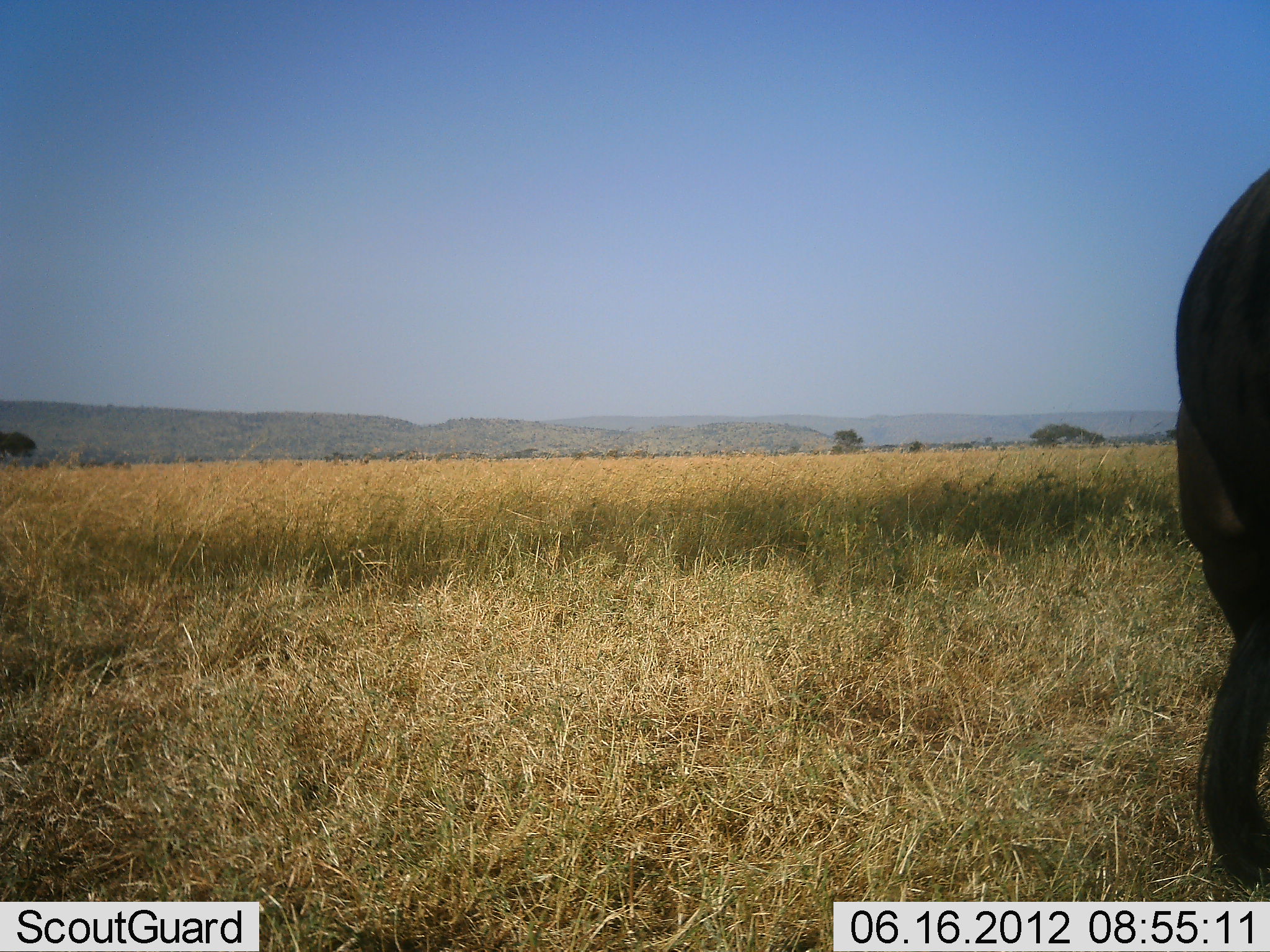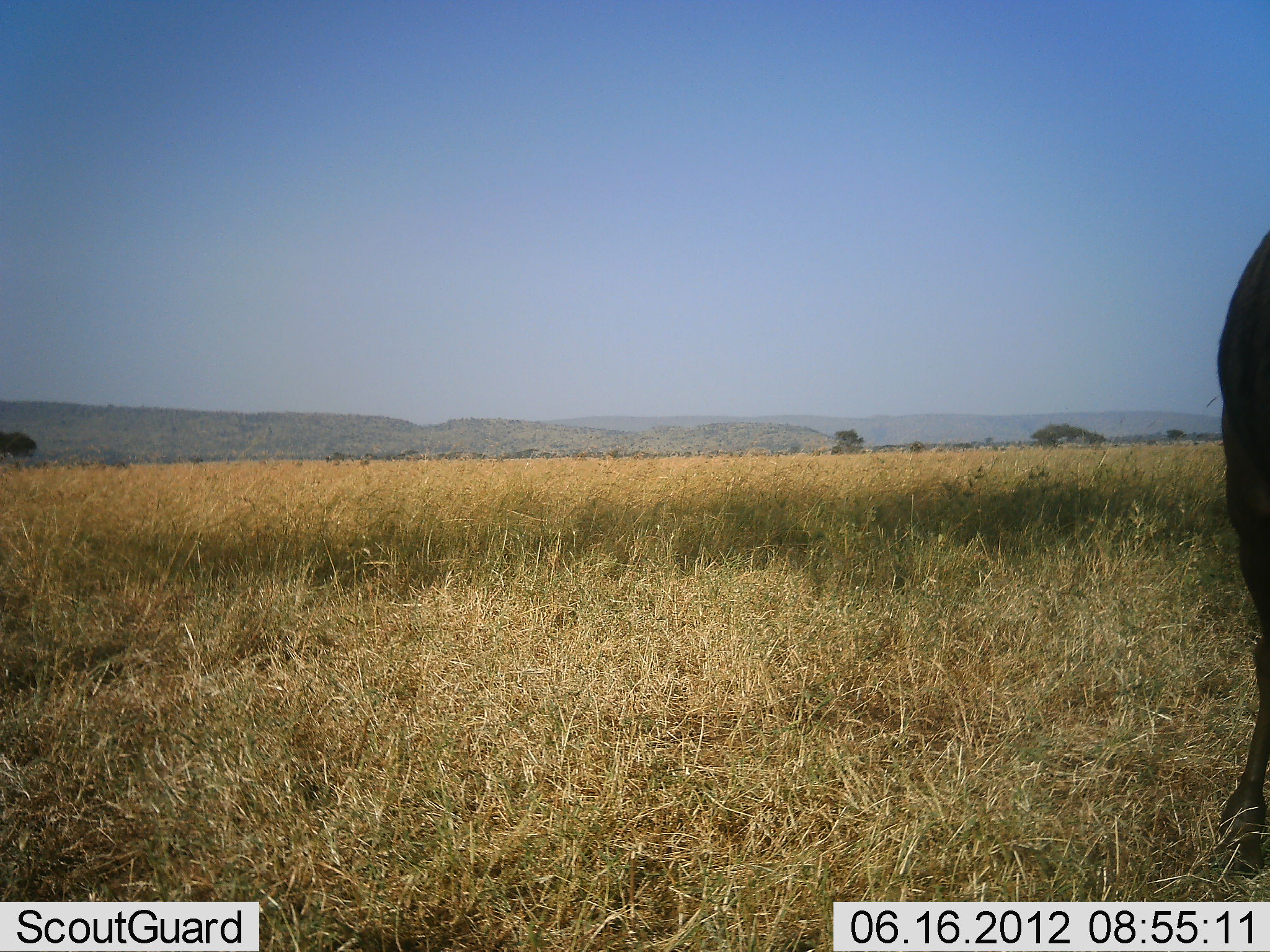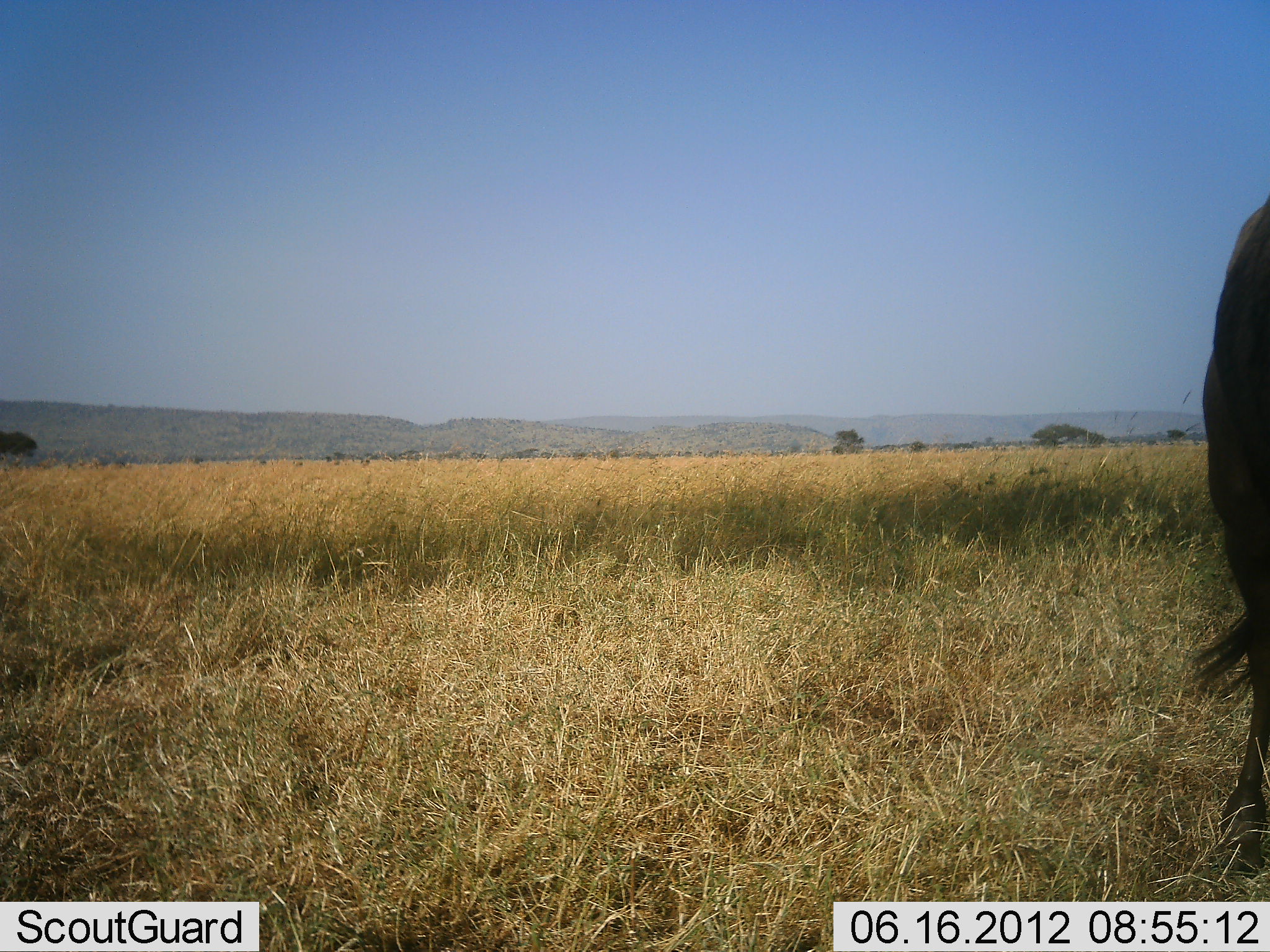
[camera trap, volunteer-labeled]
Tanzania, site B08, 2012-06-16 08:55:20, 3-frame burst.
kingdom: Animalia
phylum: Chordata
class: Mammalia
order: Artiodactyla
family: Bovidae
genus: Connochaetes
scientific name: Connochaetes taurinus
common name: blue wildebeest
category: wildebeest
Wildebeest (blue wildebeest) (Connochaetes taurinus), count 1. Behavior (volunteer vote fractions): standing 80%, resting 0%, moving 20%, interacting 0%. Young present (vote fraction): 0%. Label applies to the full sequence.